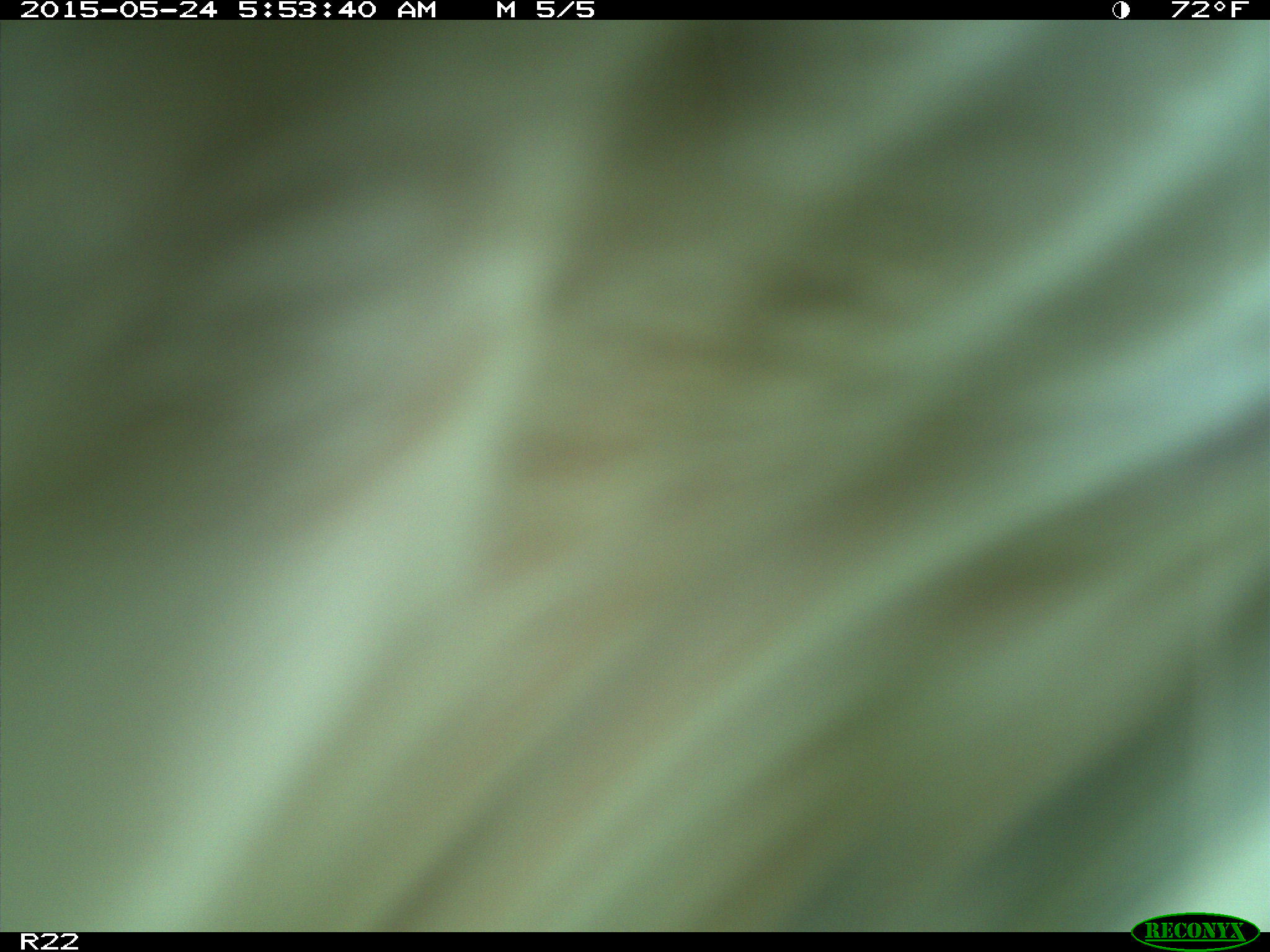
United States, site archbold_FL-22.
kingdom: Animalia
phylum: Chordata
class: Mammalia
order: Artiodactyla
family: Bovidae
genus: Bos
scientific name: Bos taurus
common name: domestic cow